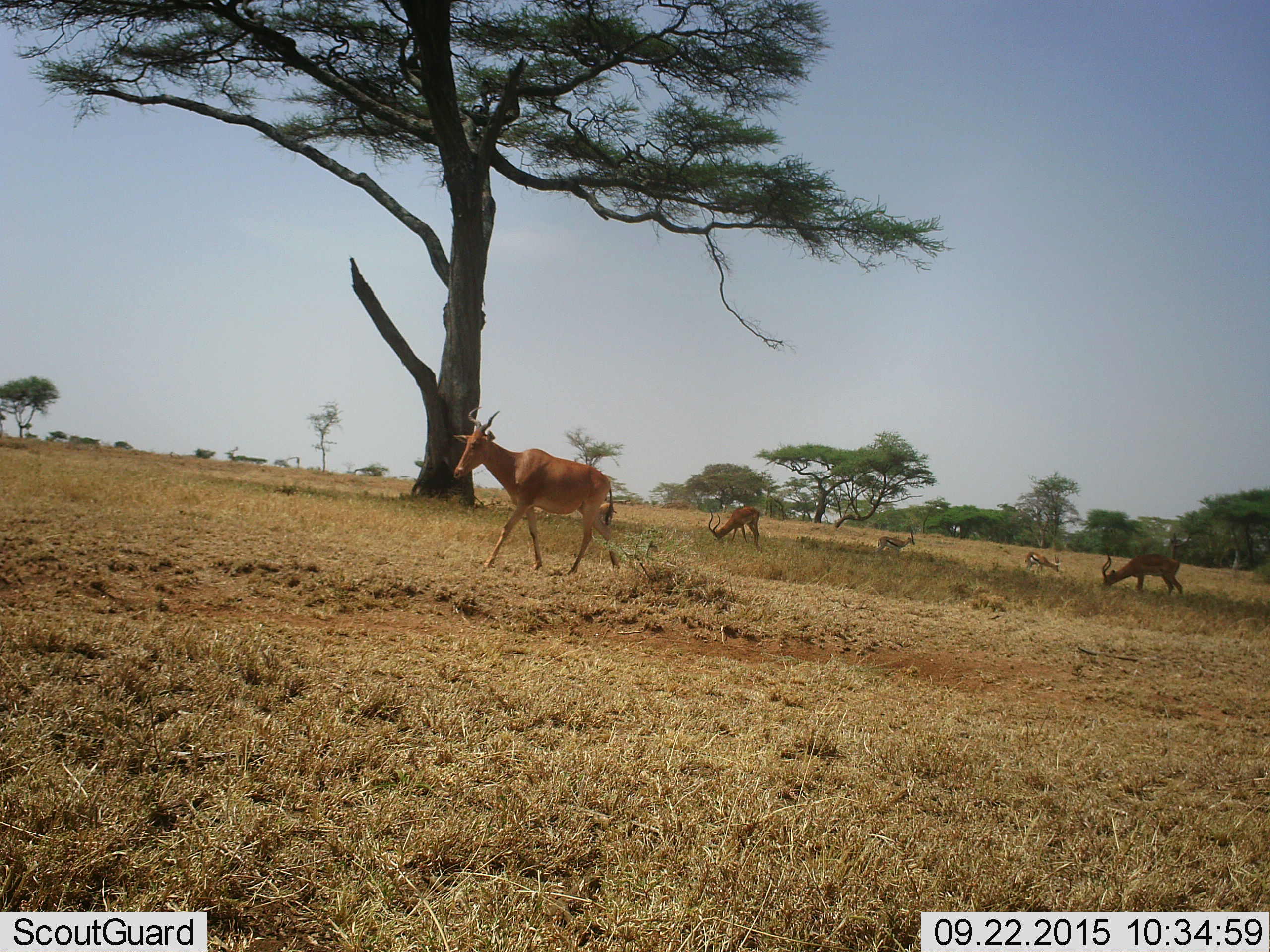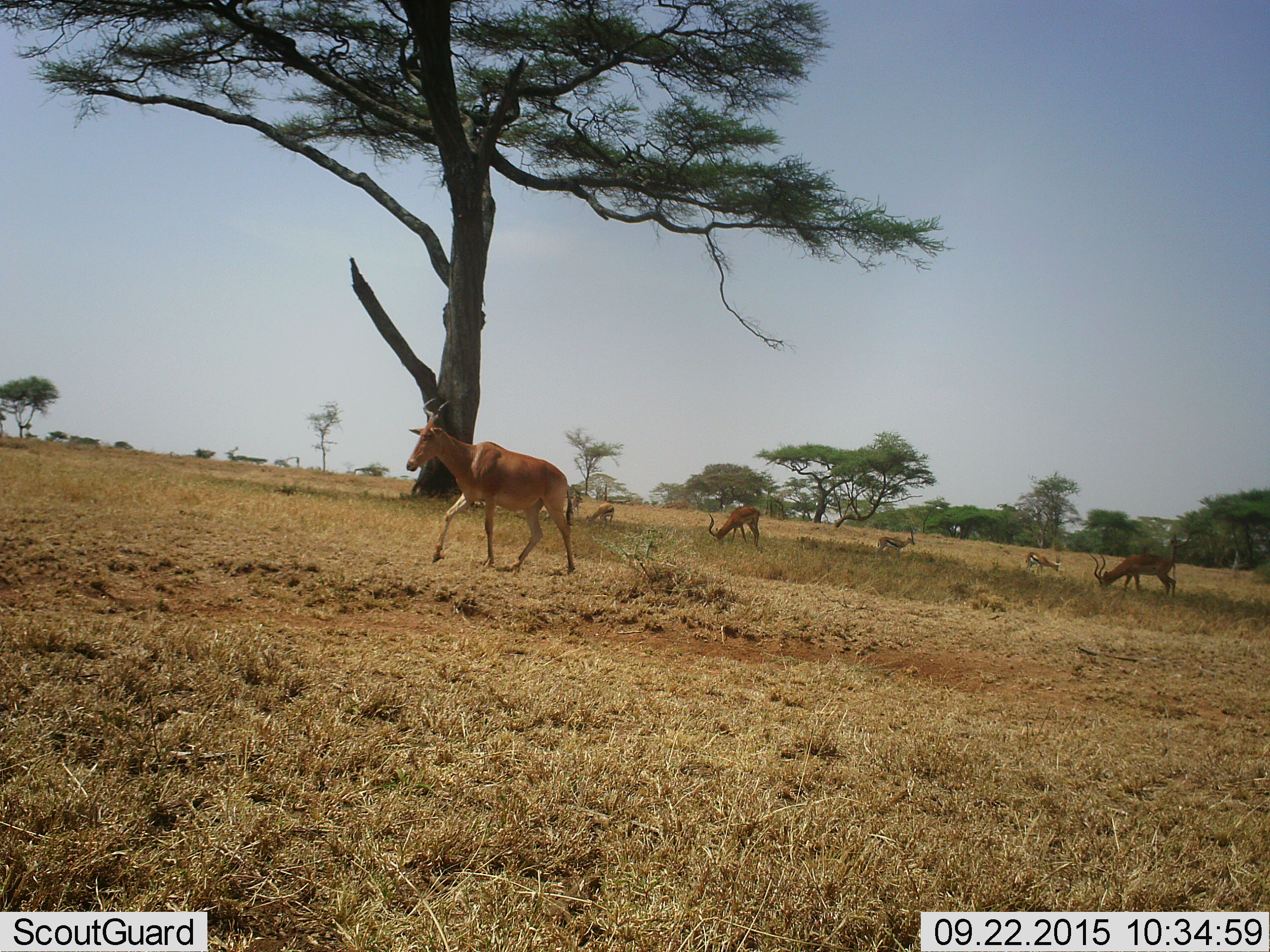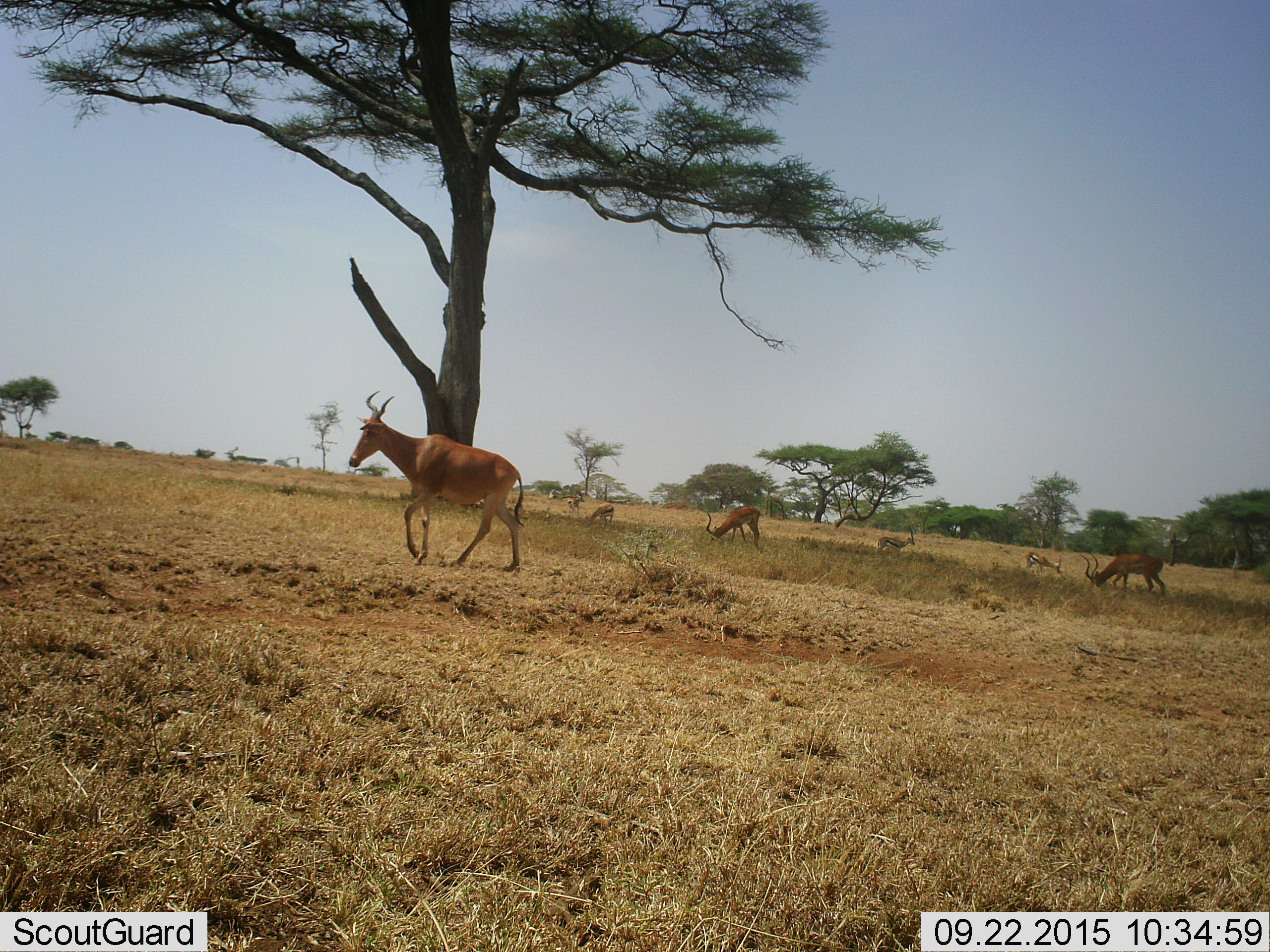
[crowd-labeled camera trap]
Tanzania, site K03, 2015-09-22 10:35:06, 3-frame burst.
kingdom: Animalia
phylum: Chordata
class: Mammalia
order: Artiodactyla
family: Bovidae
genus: Eudorcas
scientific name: Eudorcas thomsonii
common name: thomson's gazelle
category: gazellethomsons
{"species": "gazellethomsons (thomson's gazelle) (Eudorcas thomsonii)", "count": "2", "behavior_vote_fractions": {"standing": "80%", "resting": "0%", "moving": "20%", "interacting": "0%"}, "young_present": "0%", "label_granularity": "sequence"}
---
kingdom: Animalia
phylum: Chordata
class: Mammalia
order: Artiodactyla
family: Bovidae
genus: Alcelaphus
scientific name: Alcelaphus buselaphus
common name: hartebeest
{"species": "hartebeest (Alcelaphus buselaphus)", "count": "2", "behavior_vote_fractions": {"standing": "38%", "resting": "0%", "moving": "88%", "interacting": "0%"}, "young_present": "0%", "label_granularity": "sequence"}